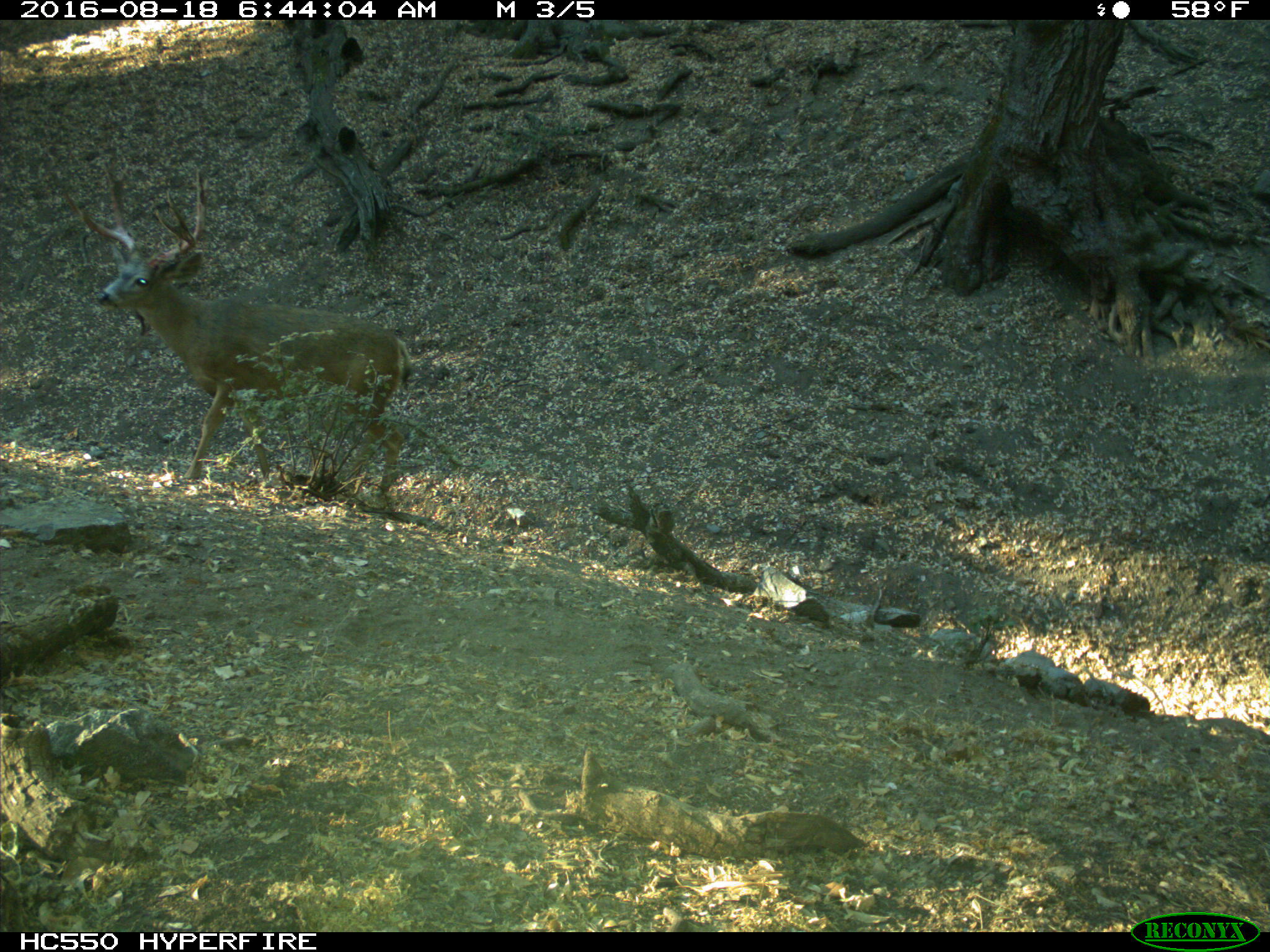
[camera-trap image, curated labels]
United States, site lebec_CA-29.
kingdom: Animalia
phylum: Chordata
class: Mammalia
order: Artiodactyla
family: Cervidae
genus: Odocoileus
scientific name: Odocoileus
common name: deer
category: unidentified deer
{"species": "unidentified deer (deer) (Odocoileus)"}